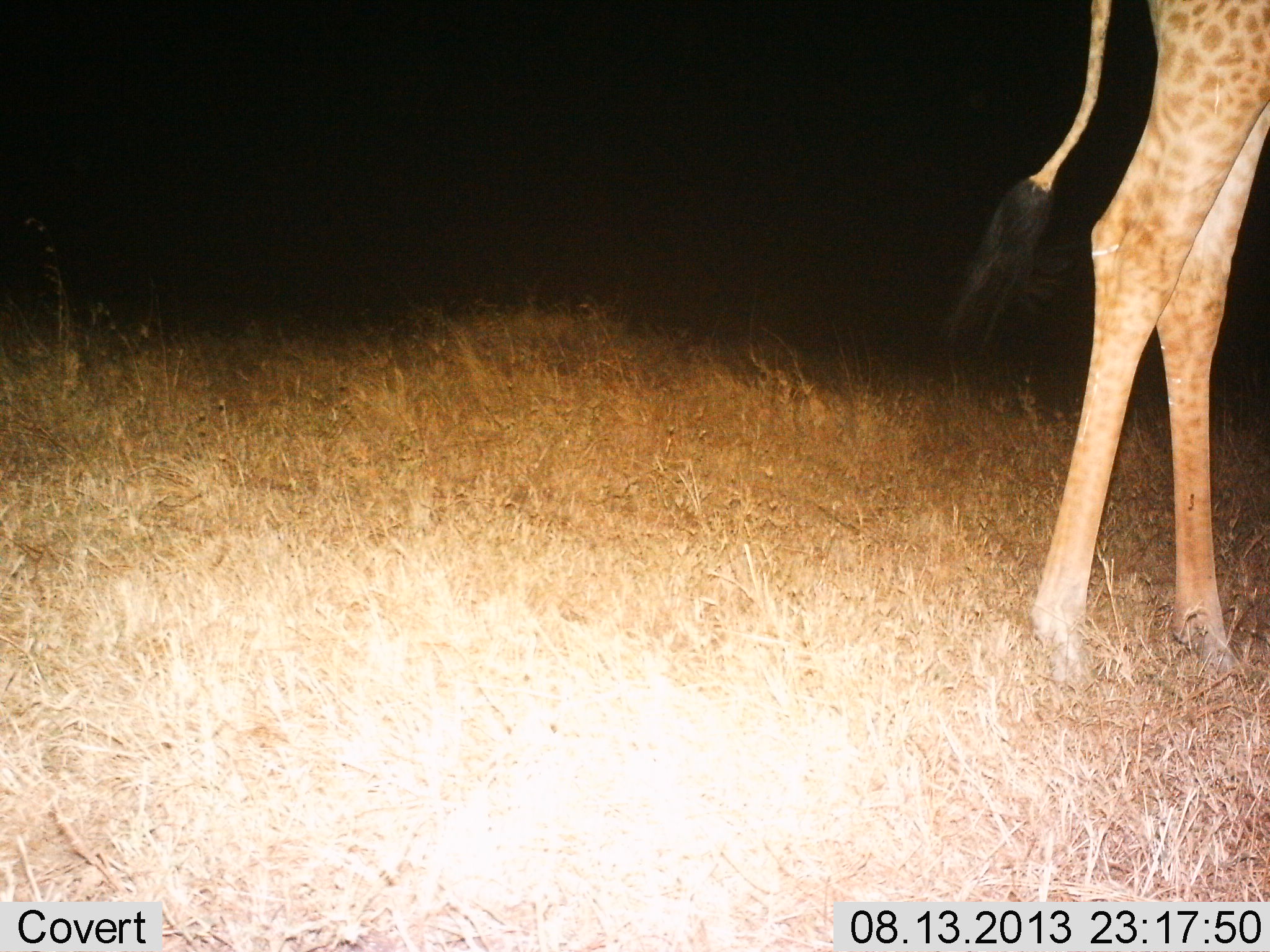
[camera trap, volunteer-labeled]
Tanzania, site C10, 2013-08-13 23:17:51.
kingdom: Animalia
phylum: Chordata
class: Mammalia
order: Artiodactyla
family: Giraffidae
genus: Giraffa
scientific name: Giraffa camelopardalis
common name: giraffe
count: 1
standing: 100%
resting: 0%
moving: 0%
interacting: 0%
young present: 0%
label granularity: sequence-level